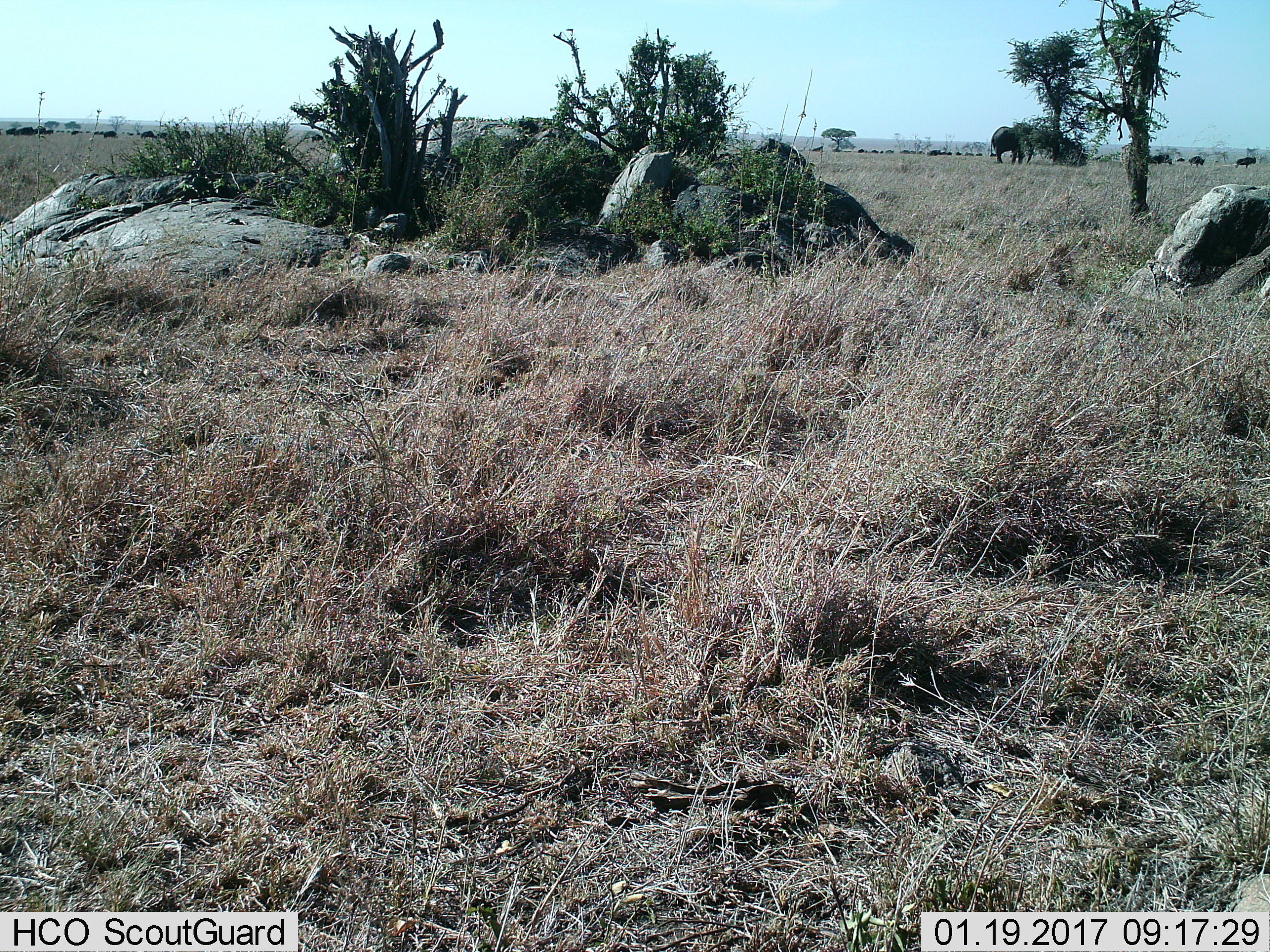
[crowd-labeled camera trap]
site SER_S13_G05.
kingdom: Animalia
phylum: Chordata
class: Mammalia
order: Proboscidea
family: Elephantidae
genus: Loxodonta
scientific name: Loxodonta africana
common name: african bush elephant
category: elephant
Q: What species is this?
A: Elephant (african bush elephant) (Loxodonta africana).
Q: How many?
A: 1.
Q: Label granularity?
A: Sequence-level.